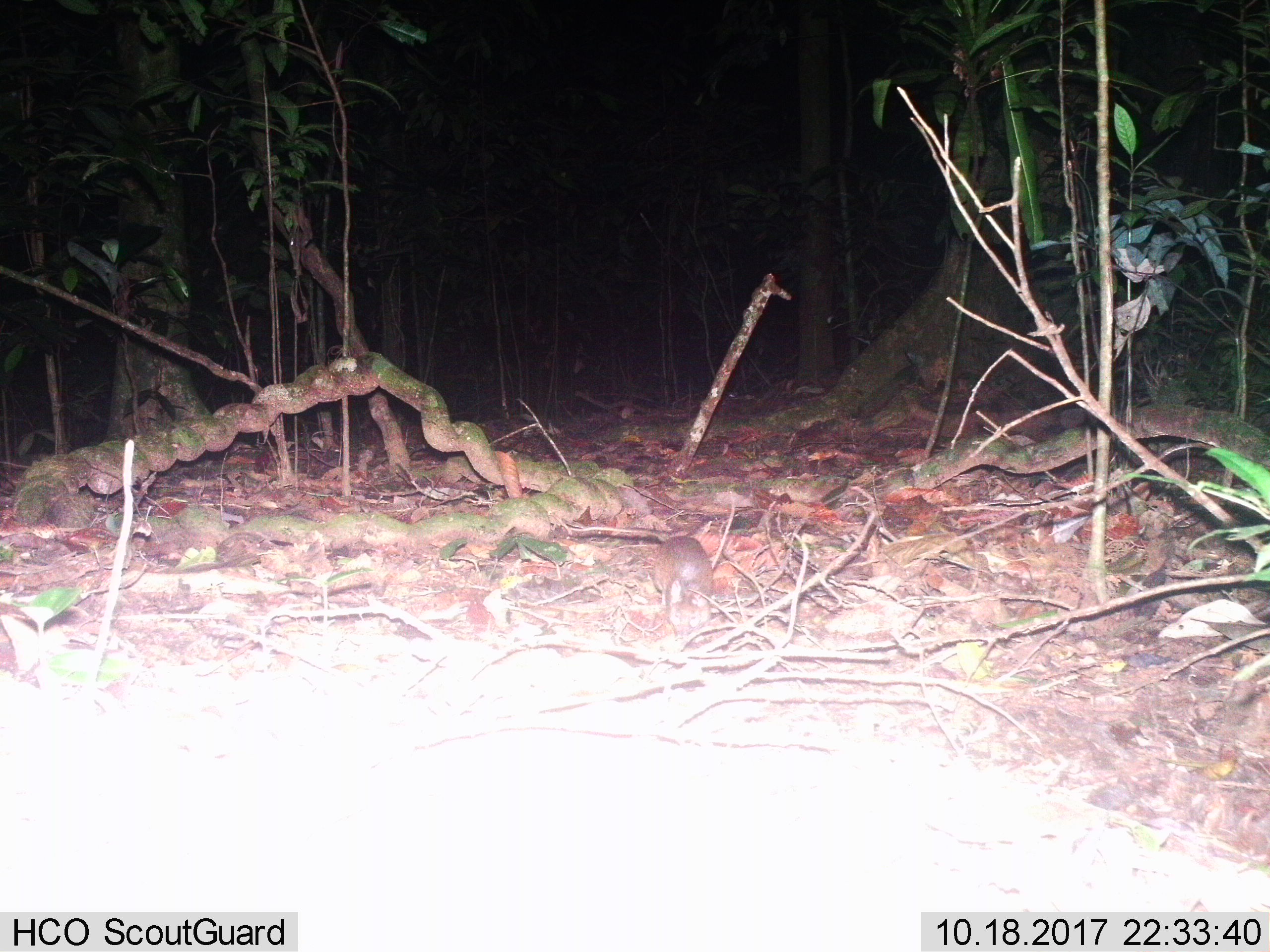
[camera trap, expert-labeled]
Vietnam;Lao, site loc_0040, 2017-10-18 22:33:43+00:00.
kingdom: Animalia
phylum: Chordata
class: Mammalia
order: Rodentia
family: Muridae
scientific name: Muridae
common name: old-world mice and rats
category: unidentified murid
Unidentified murid (old-world mice and rats) (Muridae). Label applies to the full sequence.